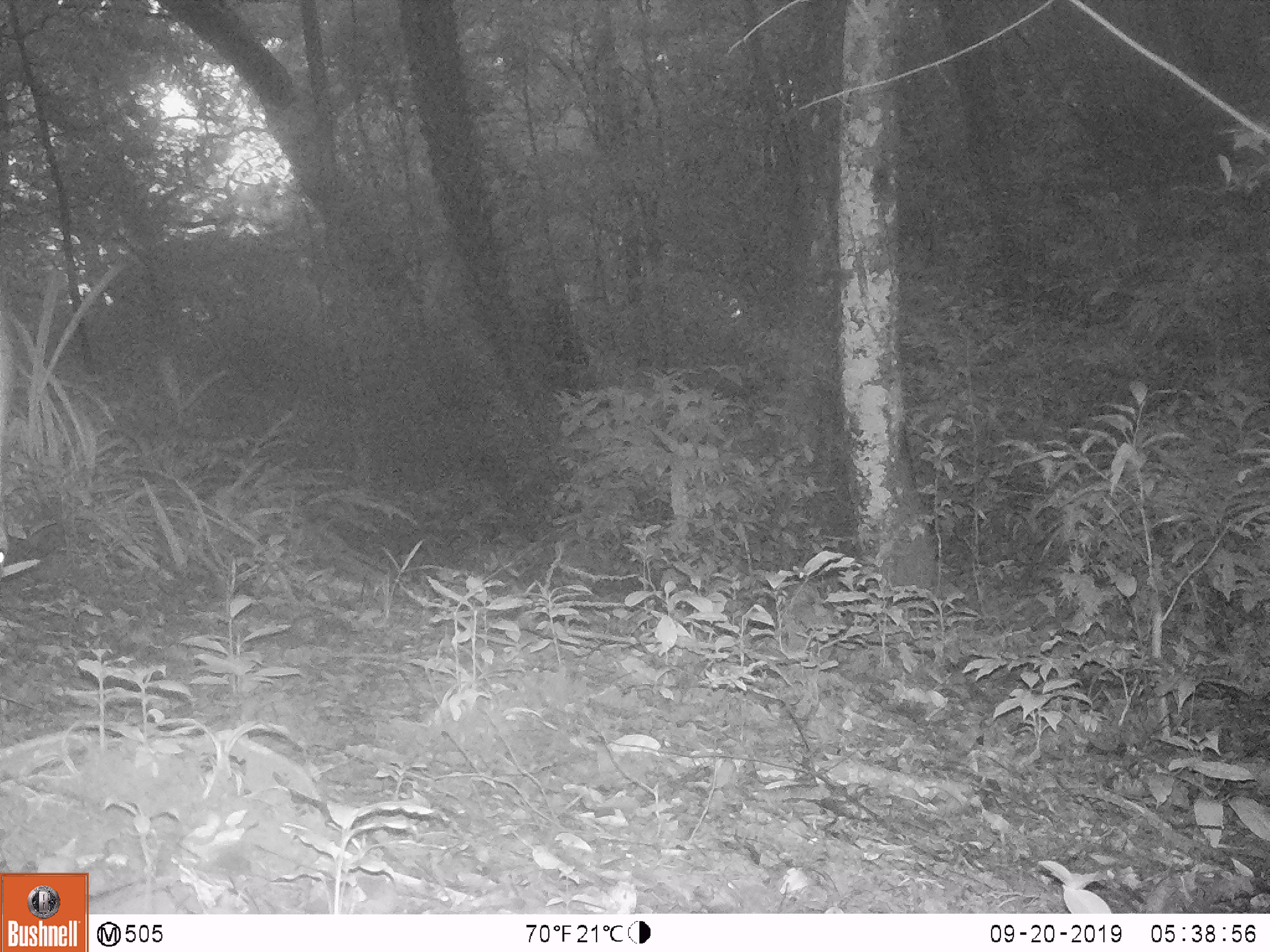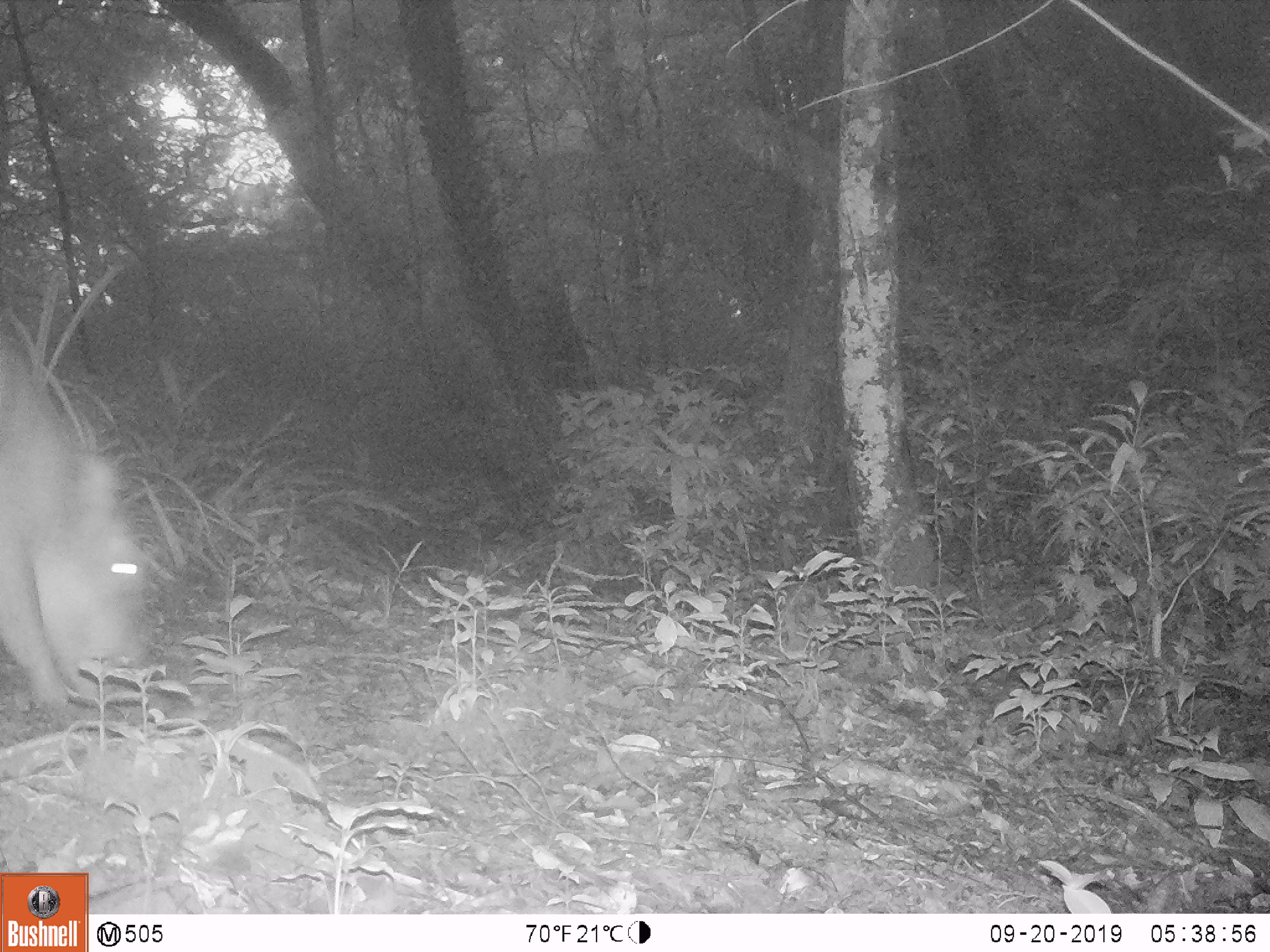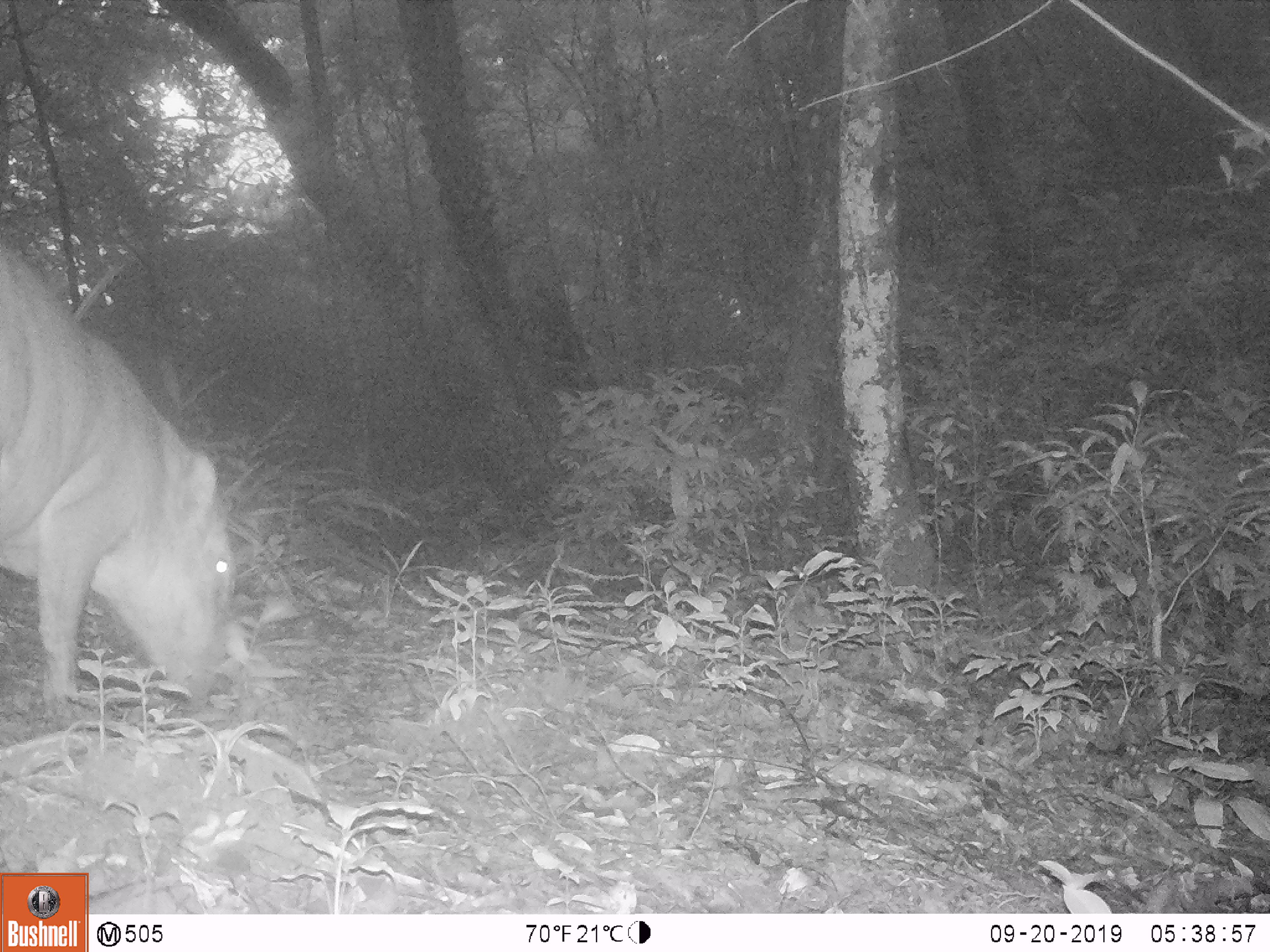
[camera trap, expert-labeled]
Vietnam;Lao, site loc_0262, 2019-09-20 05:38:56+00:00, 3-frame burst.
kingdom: Animalia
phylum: Chordata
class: Mammalia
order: Artiodactyla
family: Suidae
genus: Sus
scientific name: Sus scrofa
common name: eurasian wild pig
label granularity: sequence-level